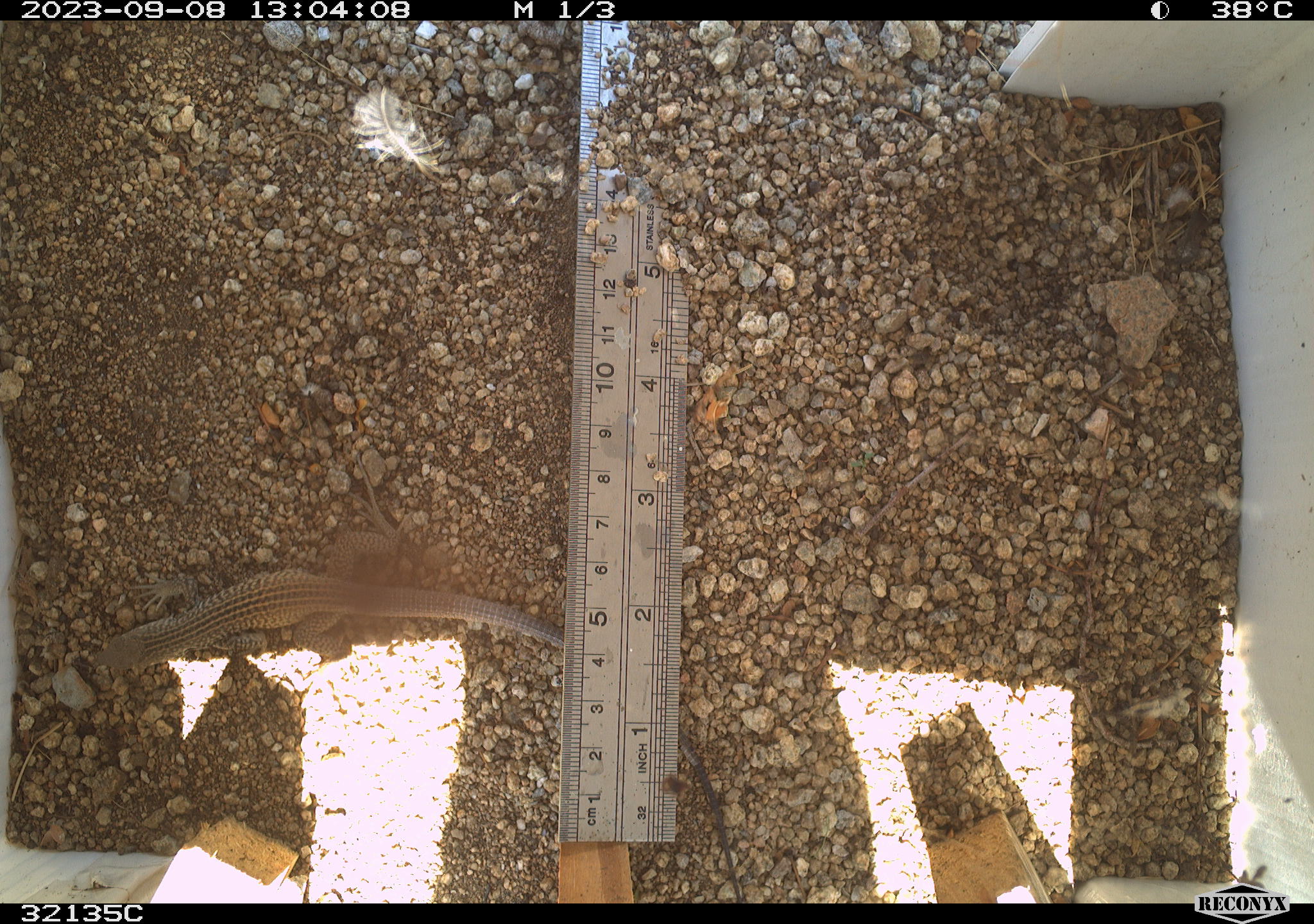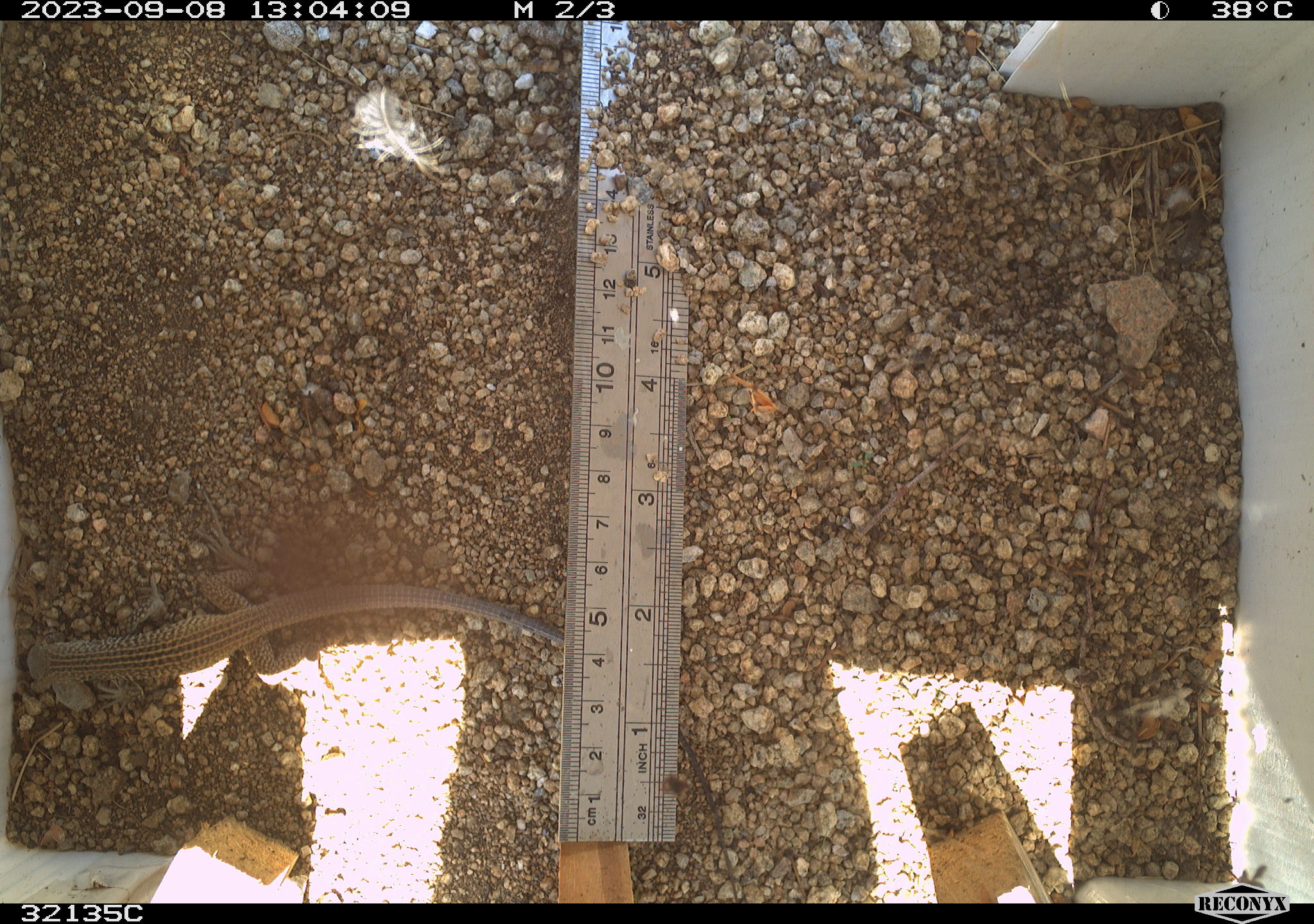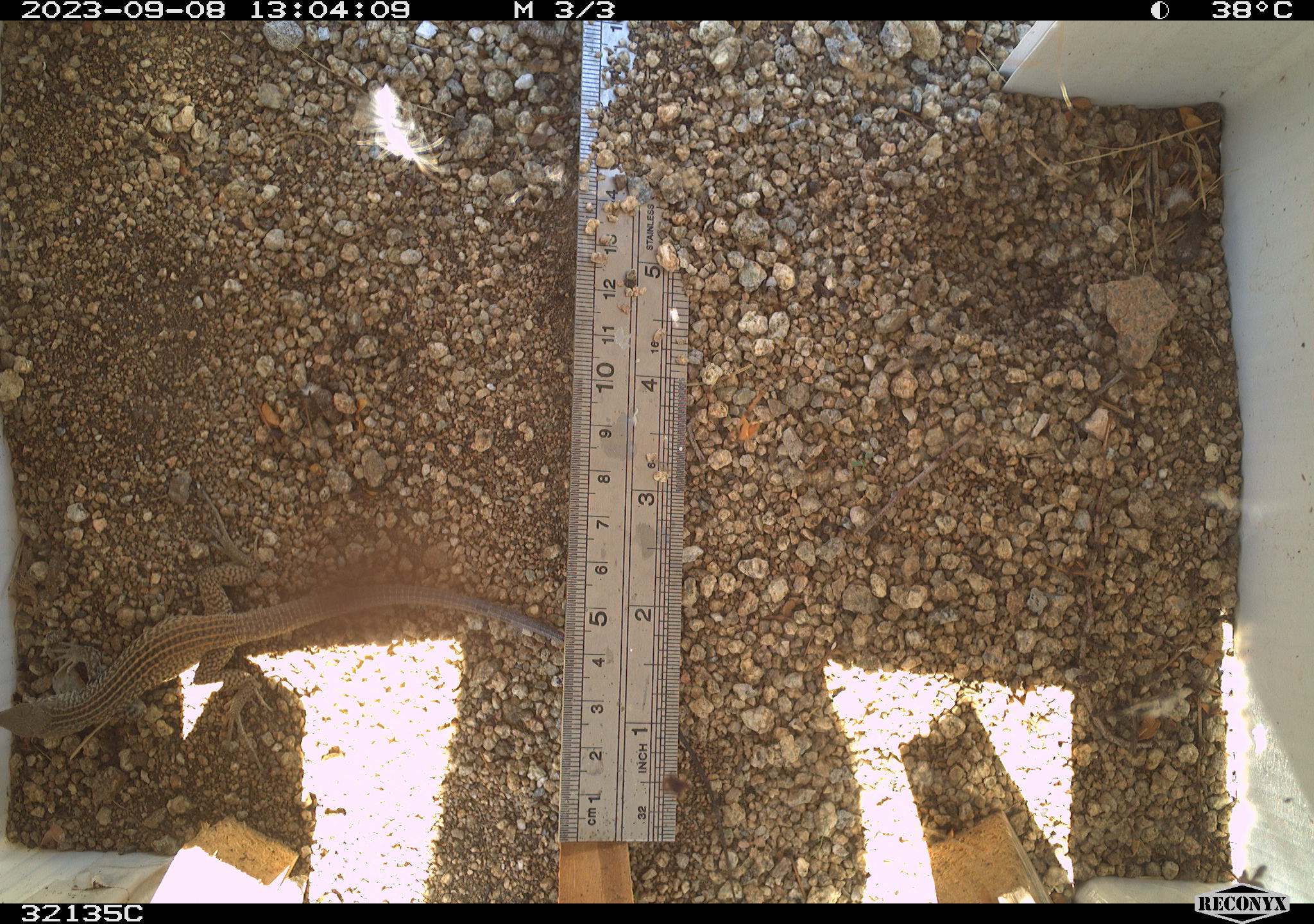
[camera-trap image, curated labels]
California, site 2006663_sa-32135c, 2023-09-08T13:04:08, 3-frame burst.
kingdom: Animalia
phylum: Chordata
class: Reptilia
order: Squamata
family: Teiidae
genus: Aspidoscelis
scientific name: Aspidoscelis tigris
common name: western whiptail